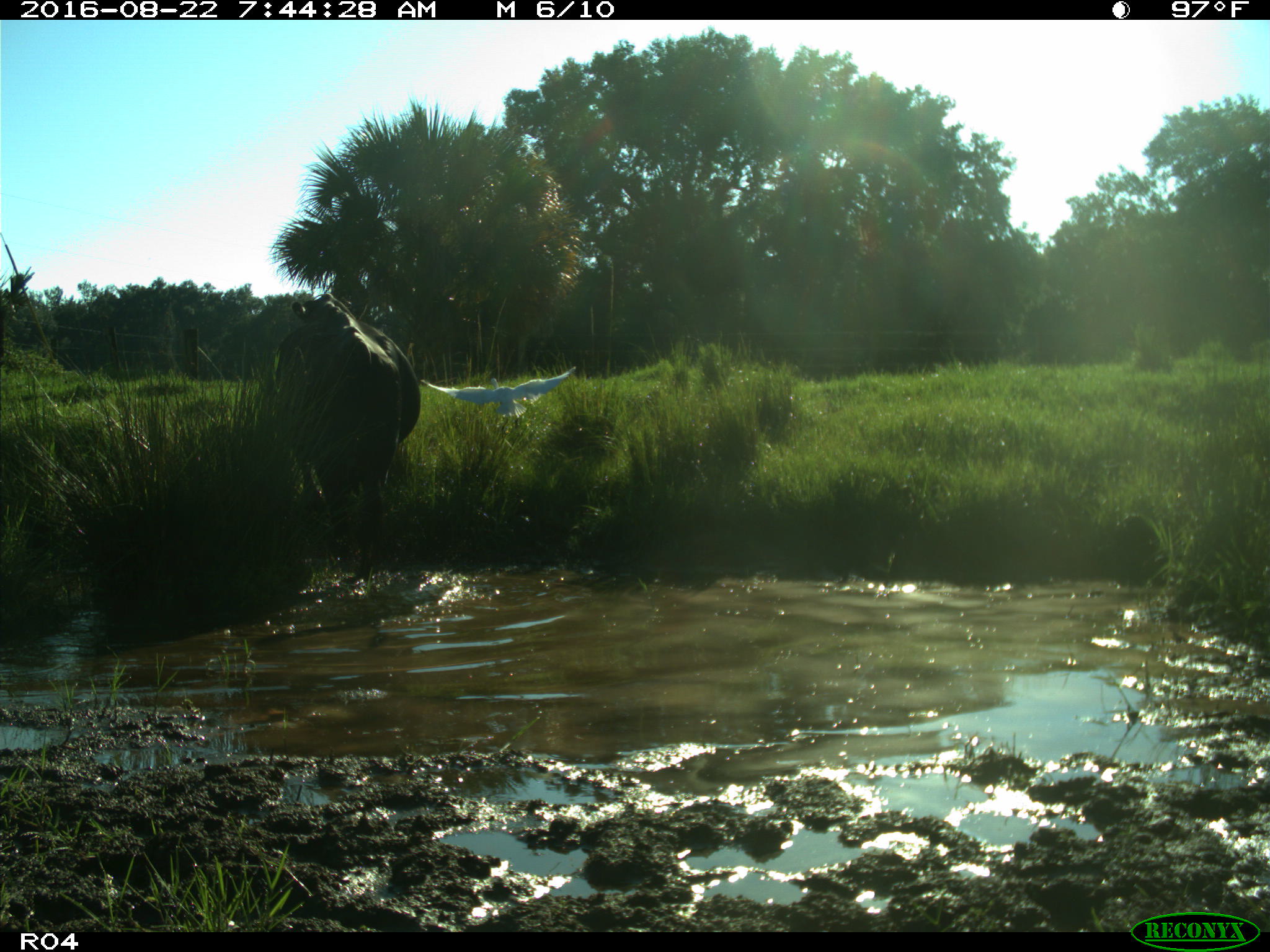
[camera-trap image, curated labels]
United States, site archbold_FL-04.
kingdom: Animalia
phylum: Chordata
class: Mammalia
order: Artiodactyla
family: Bovidae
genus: Bos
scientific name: Bos taurus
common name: domestic cow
Bos taurus (domestic cow).